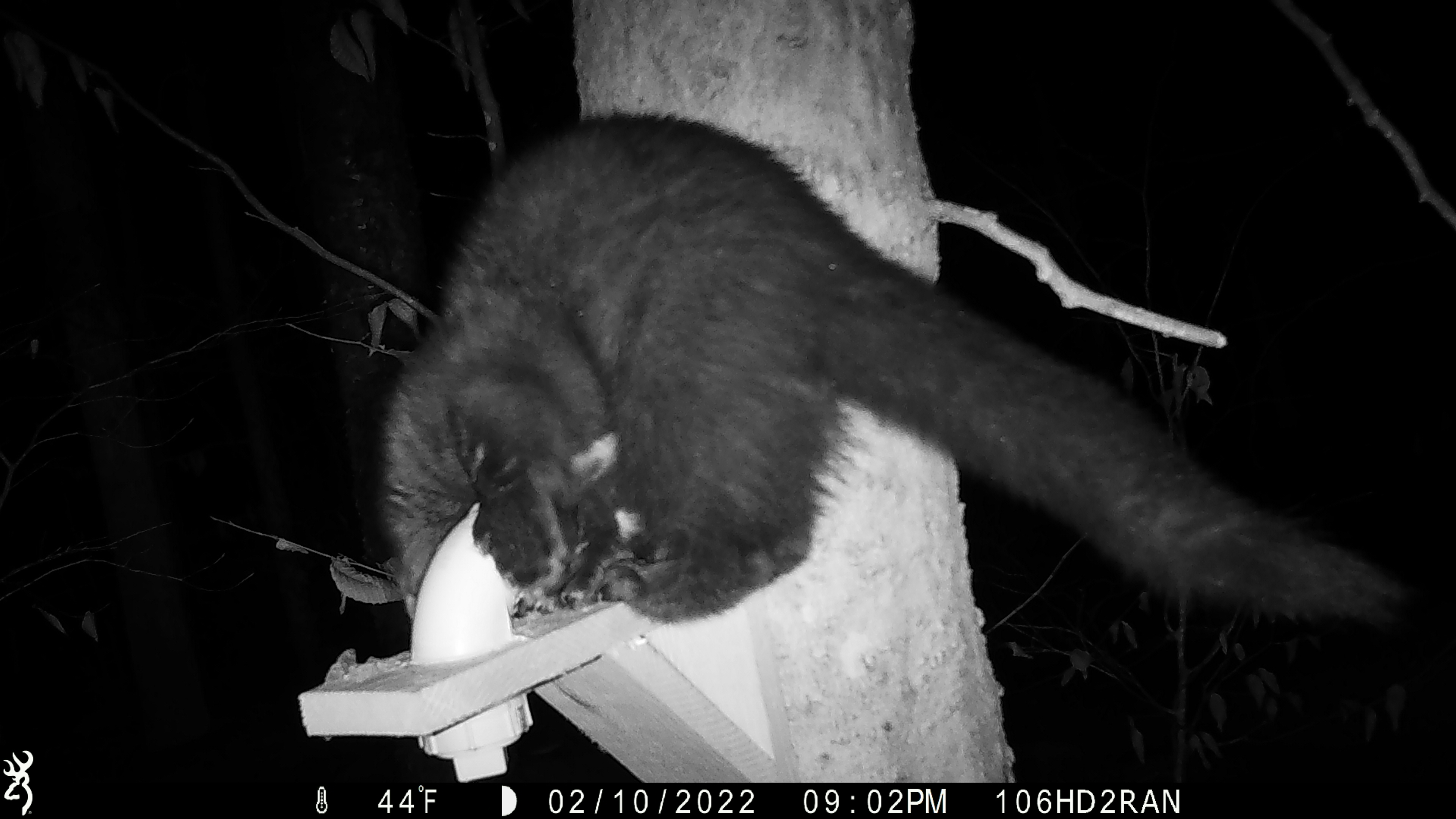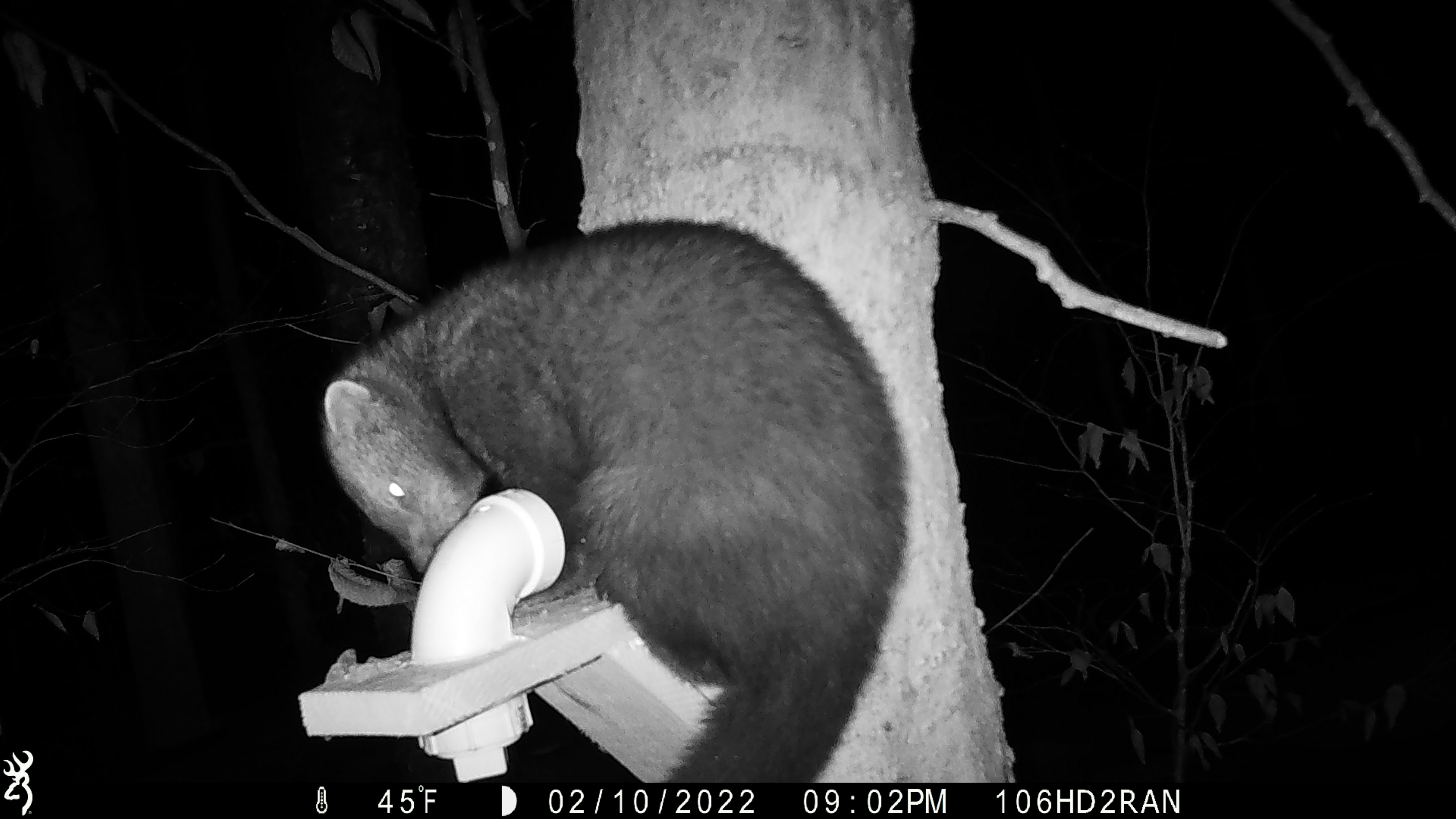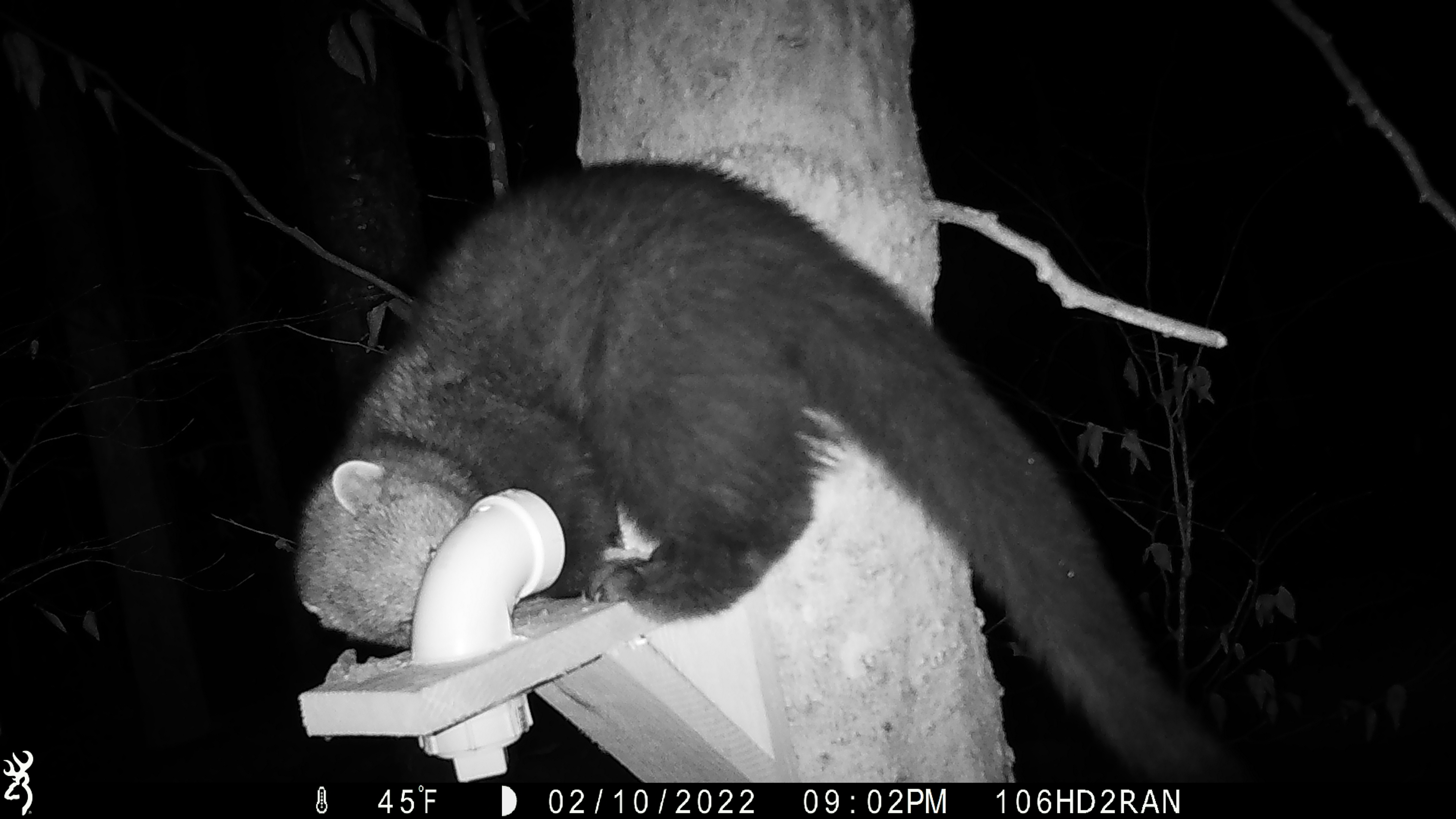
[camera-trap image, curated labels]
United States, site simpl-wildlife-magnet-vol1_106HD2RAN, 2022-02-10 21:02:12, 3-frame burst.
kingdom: Animalia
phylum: Chordata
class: Mammalia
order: Carnivora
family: Mustelidae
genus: Pekania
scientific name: Pekania pennanti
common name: fisher